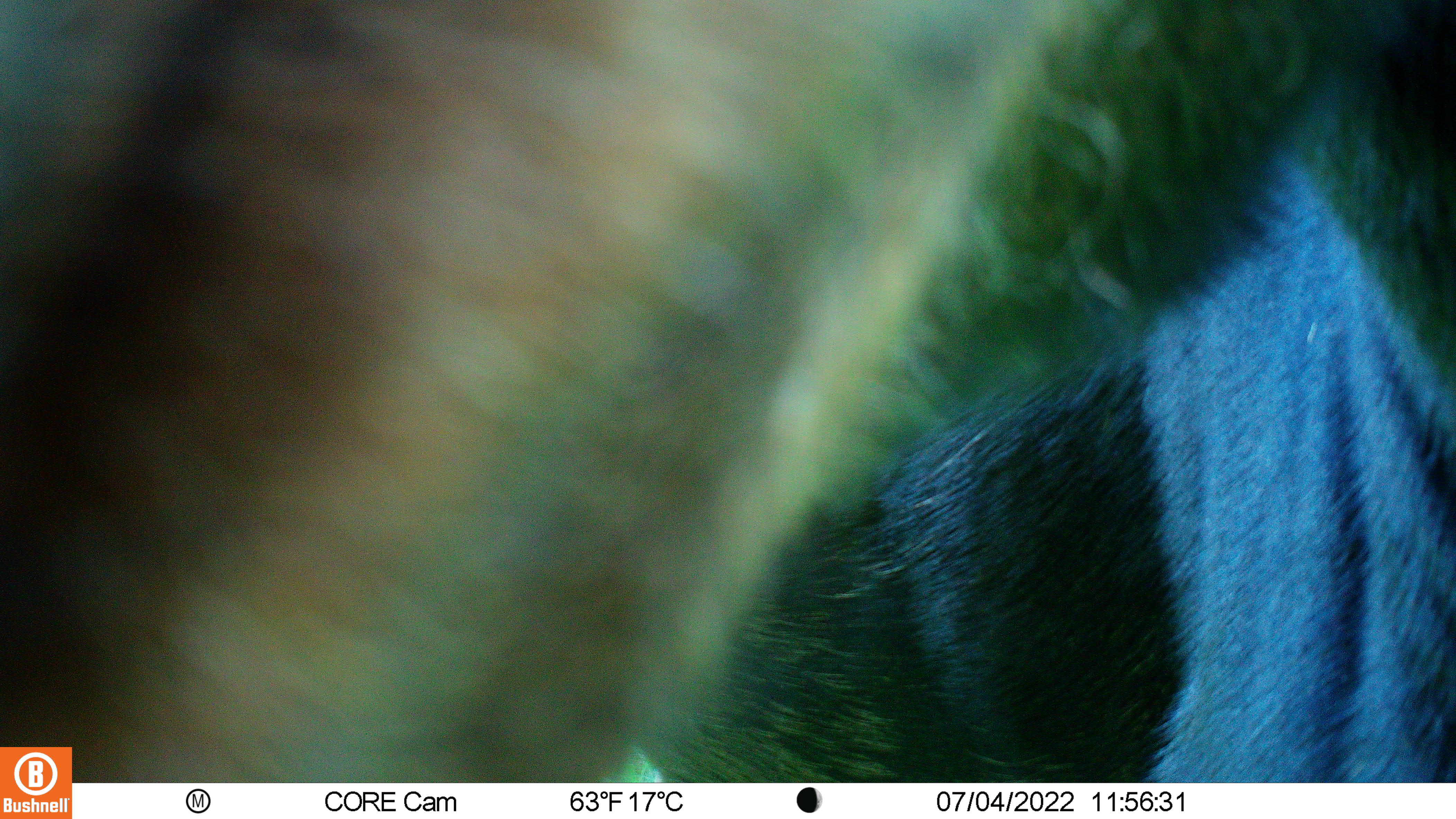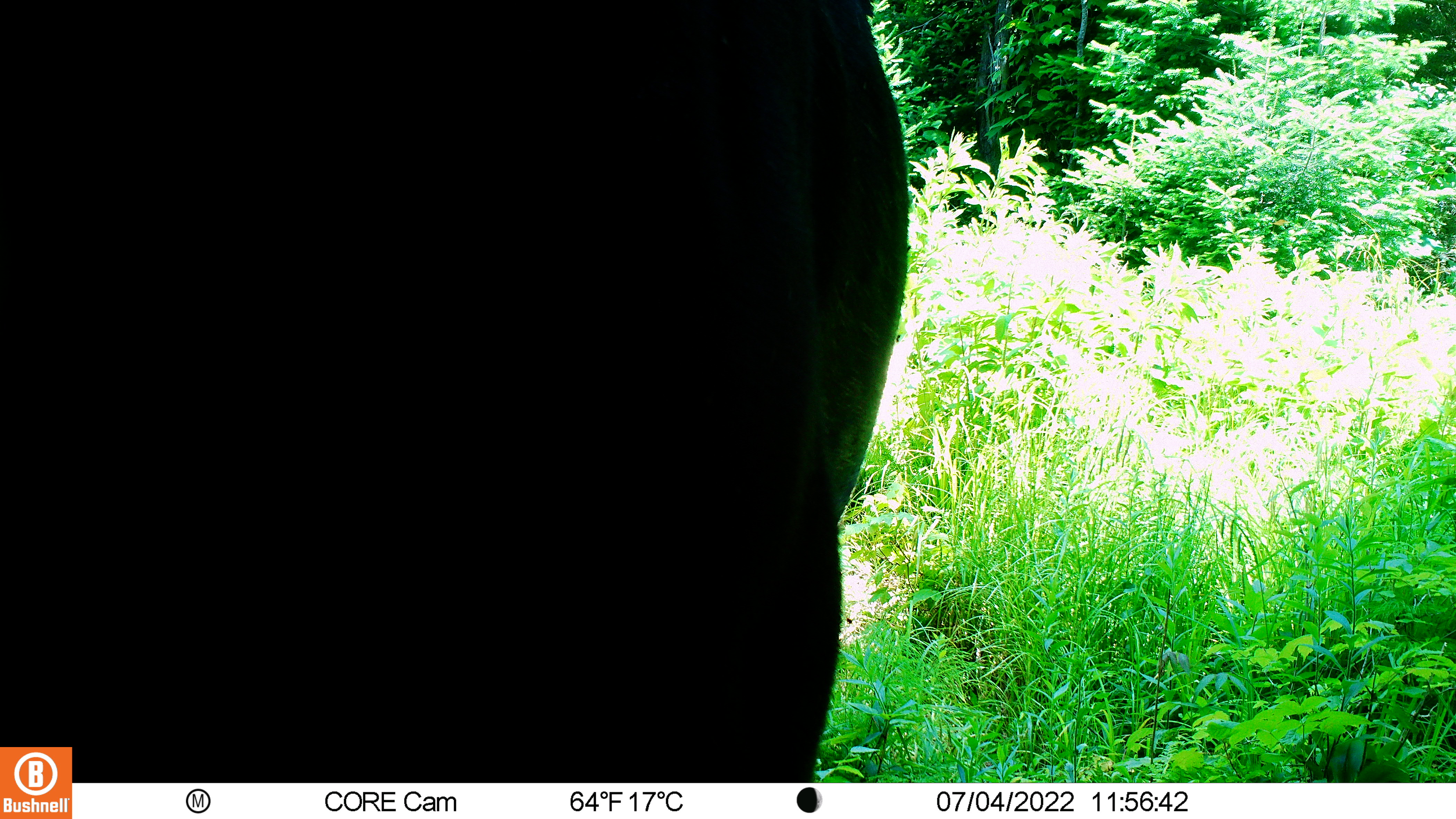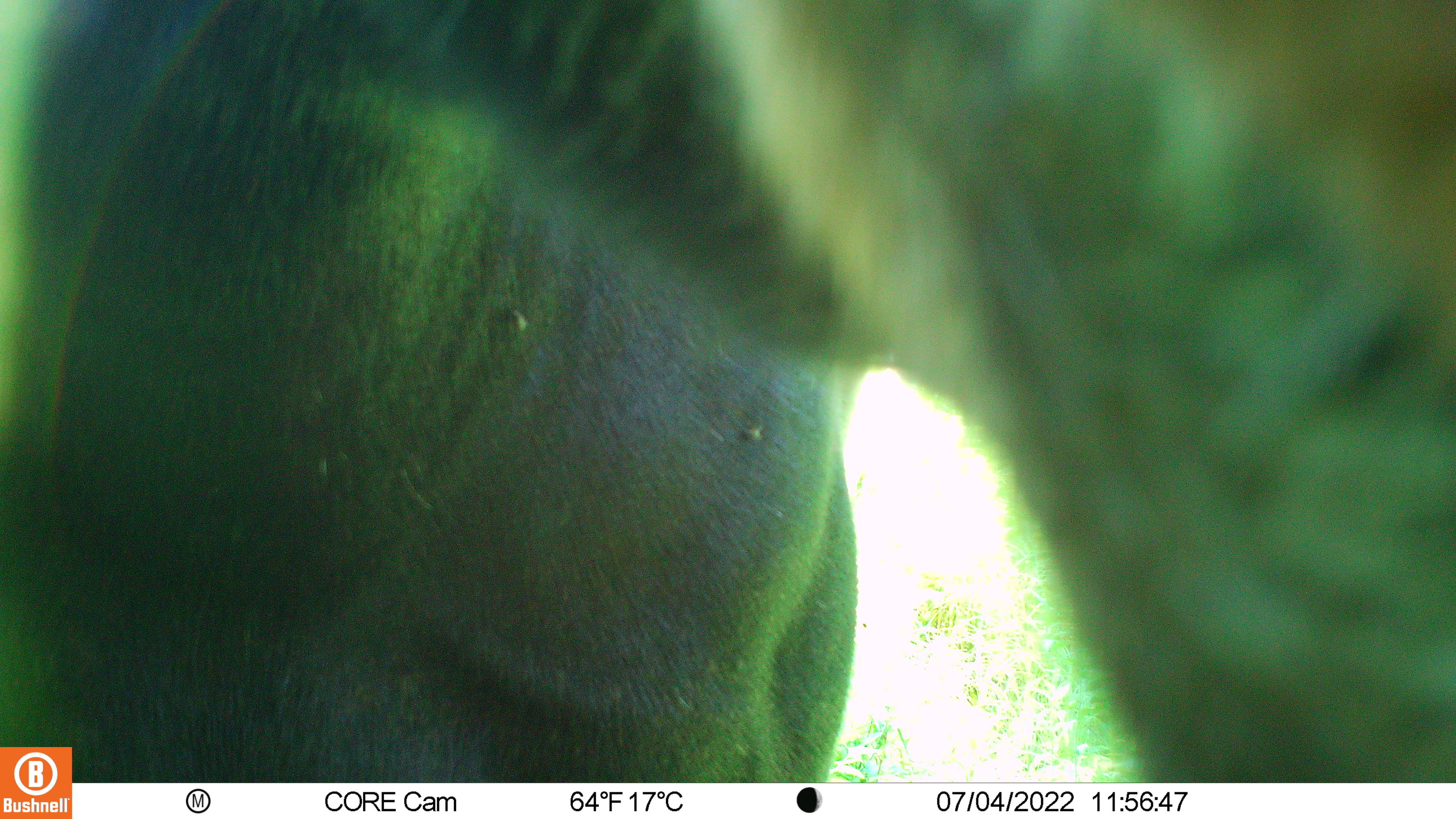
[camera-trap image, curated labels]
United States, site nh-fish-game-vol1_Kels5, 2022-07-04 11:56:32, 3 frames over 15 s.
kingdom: Animalia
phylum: Chordata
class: Mammalia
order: Artiodactyla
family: Cervidae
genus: Alces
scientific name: Alces alces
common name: moose